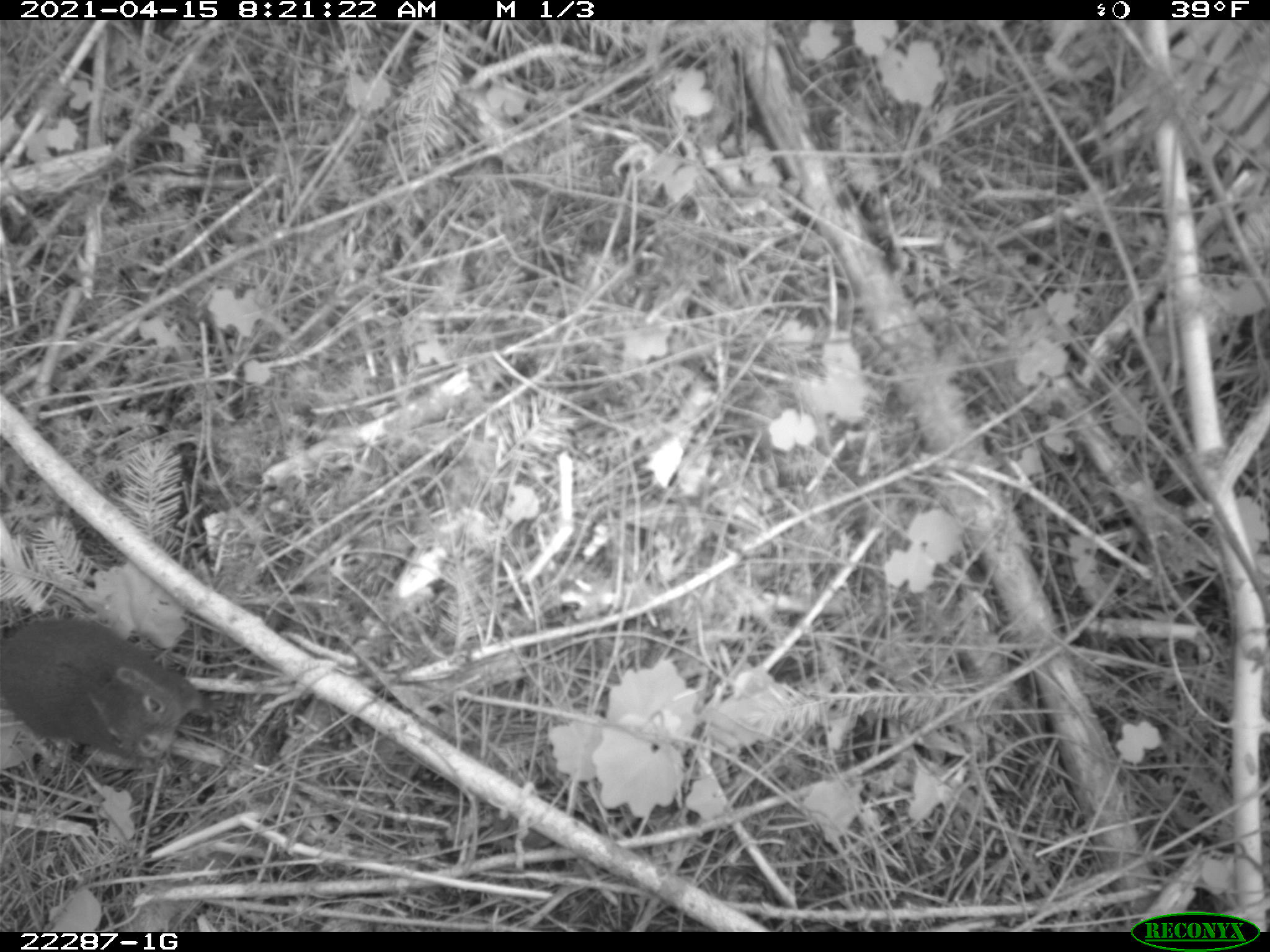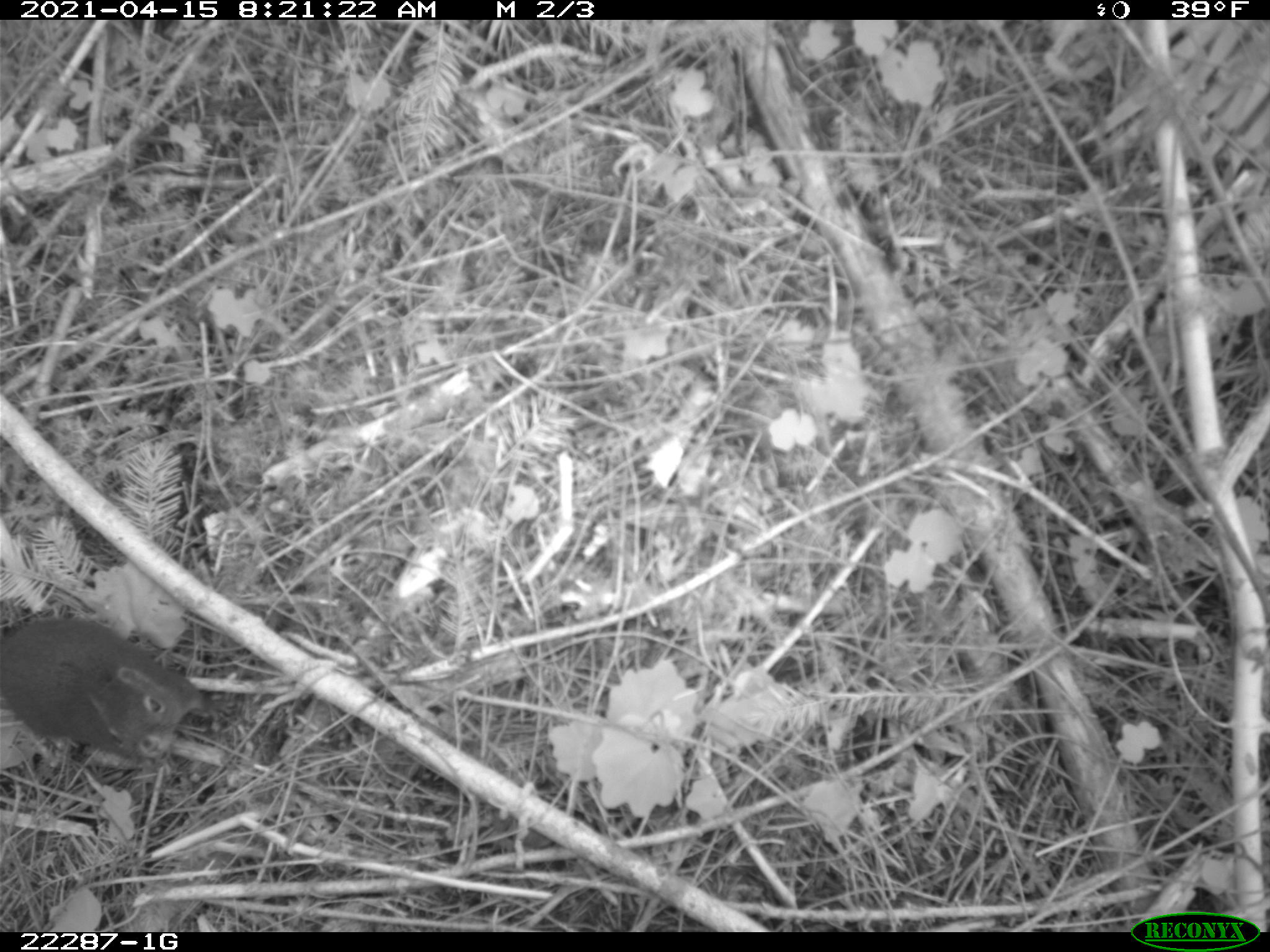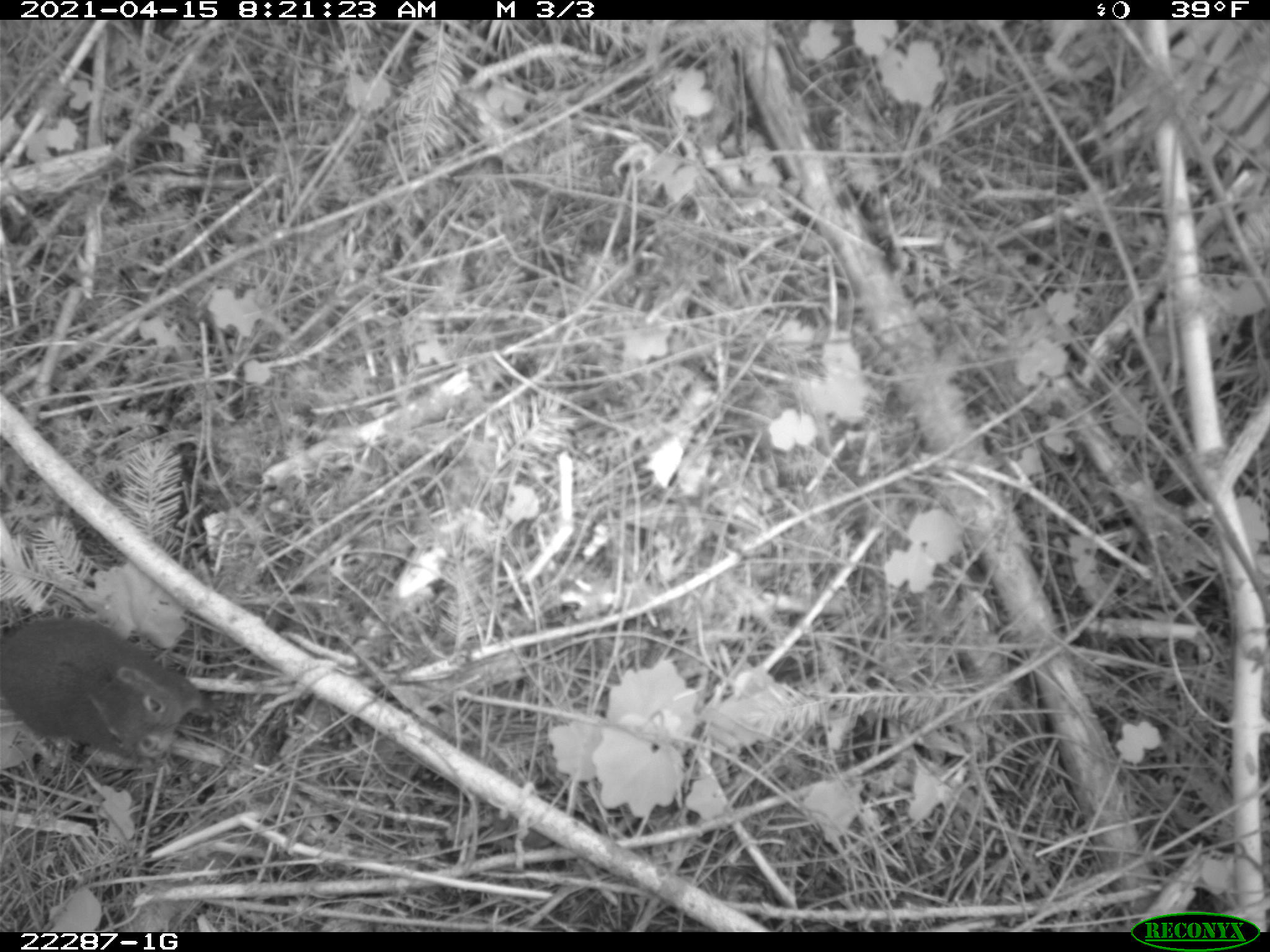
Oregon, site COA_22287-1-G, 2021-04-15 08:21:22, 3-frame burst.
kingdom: Animalia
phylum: Chordata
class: Mammalia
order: Rodentia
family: Sciuridae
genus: Tamiasciurus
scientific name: Tamiasciurus douglasii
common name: douglas squirrel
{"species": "douglas squirrel (Tamiasciurus douglasii)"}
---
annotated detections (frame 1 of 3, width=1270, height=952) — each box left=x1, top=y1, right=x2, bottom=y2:
douglas squirrel: left=4, top=609, right=239, bottom=785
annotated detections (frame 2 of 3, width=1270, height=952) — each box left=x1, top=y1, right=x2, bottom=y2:
douglas squirrel: left=2, top=609, right=246, bottom=783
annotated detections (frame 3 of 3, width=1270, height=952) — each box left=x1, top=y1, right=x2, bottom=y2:
douglas squirrel: left=1, top=610, right=238, bottom=785